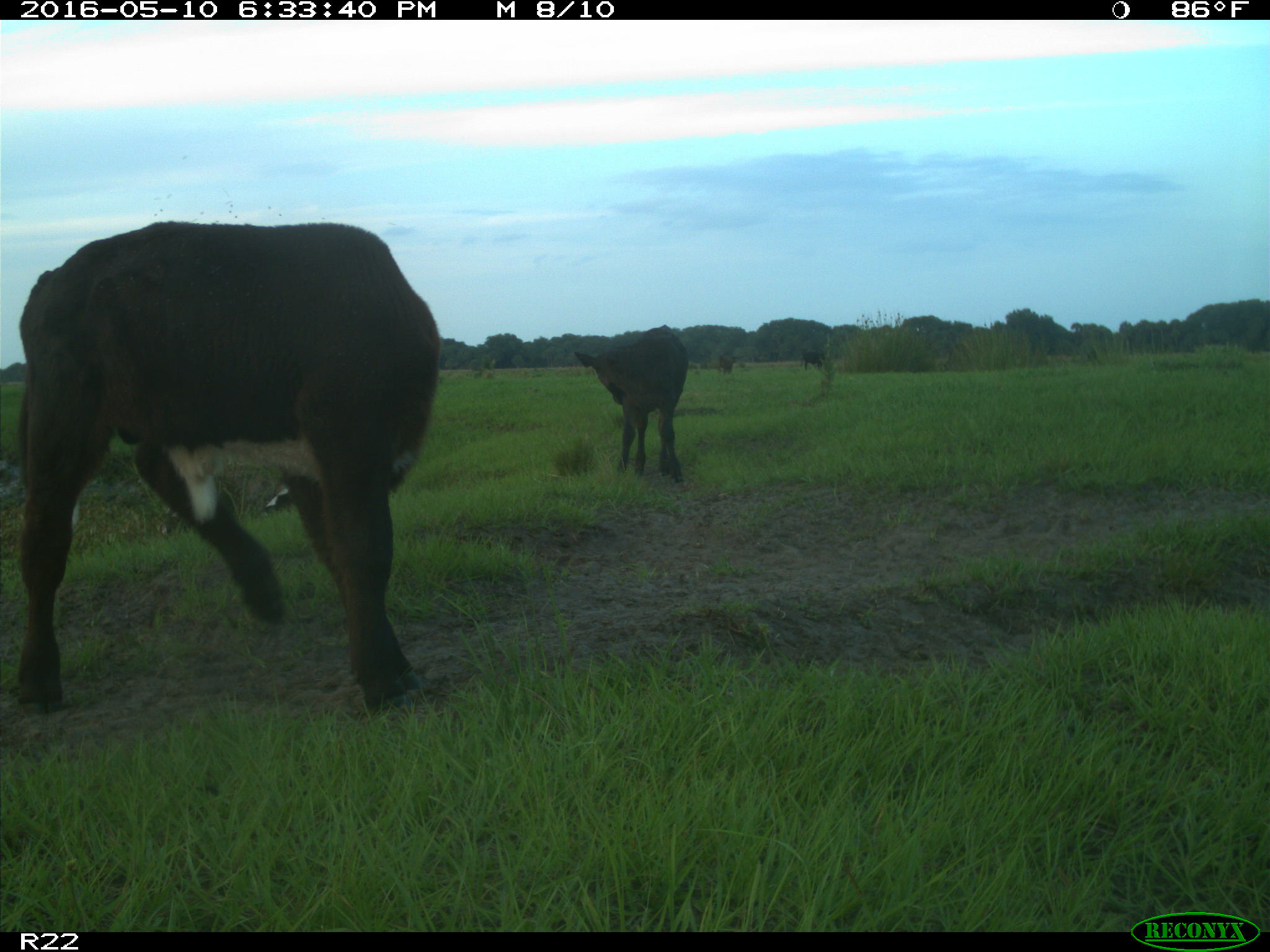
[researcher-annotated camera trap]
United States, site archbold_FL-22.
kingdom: Animalia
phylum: Chordata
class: Mammalia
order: Artiodactyla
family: Bovidae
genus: Bos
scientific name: Bos taurus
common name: domestic cow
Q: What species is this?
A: Bos taurus (domestic cow).